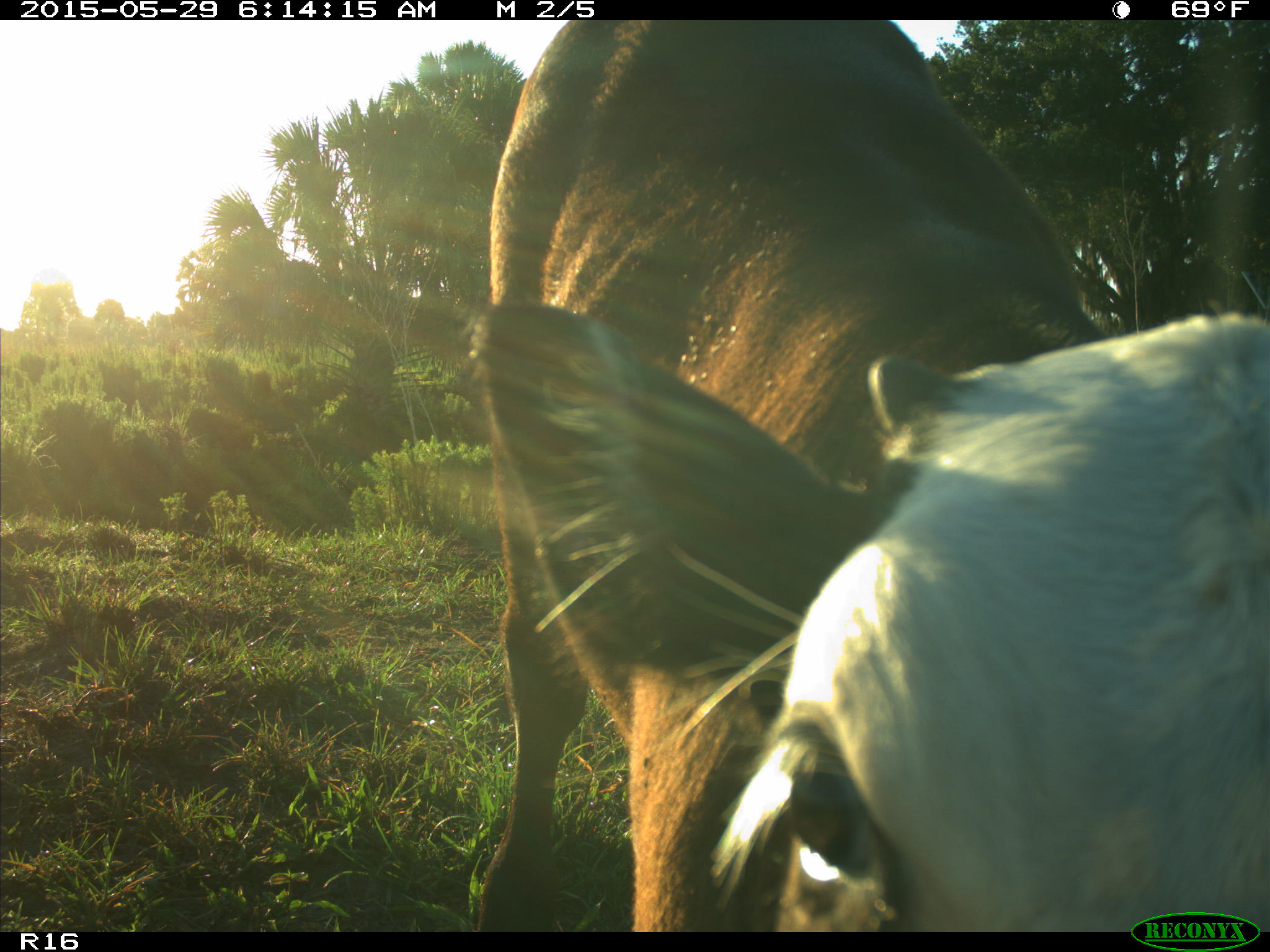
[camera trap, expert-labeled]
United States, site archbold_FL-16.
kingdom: Animalia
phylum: Chordata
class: Mammalia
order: Artiodactyla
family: Bovidae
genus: Bos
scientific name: Bos taurus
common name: domestic cow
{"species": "Bos taurus (domestic cow)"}